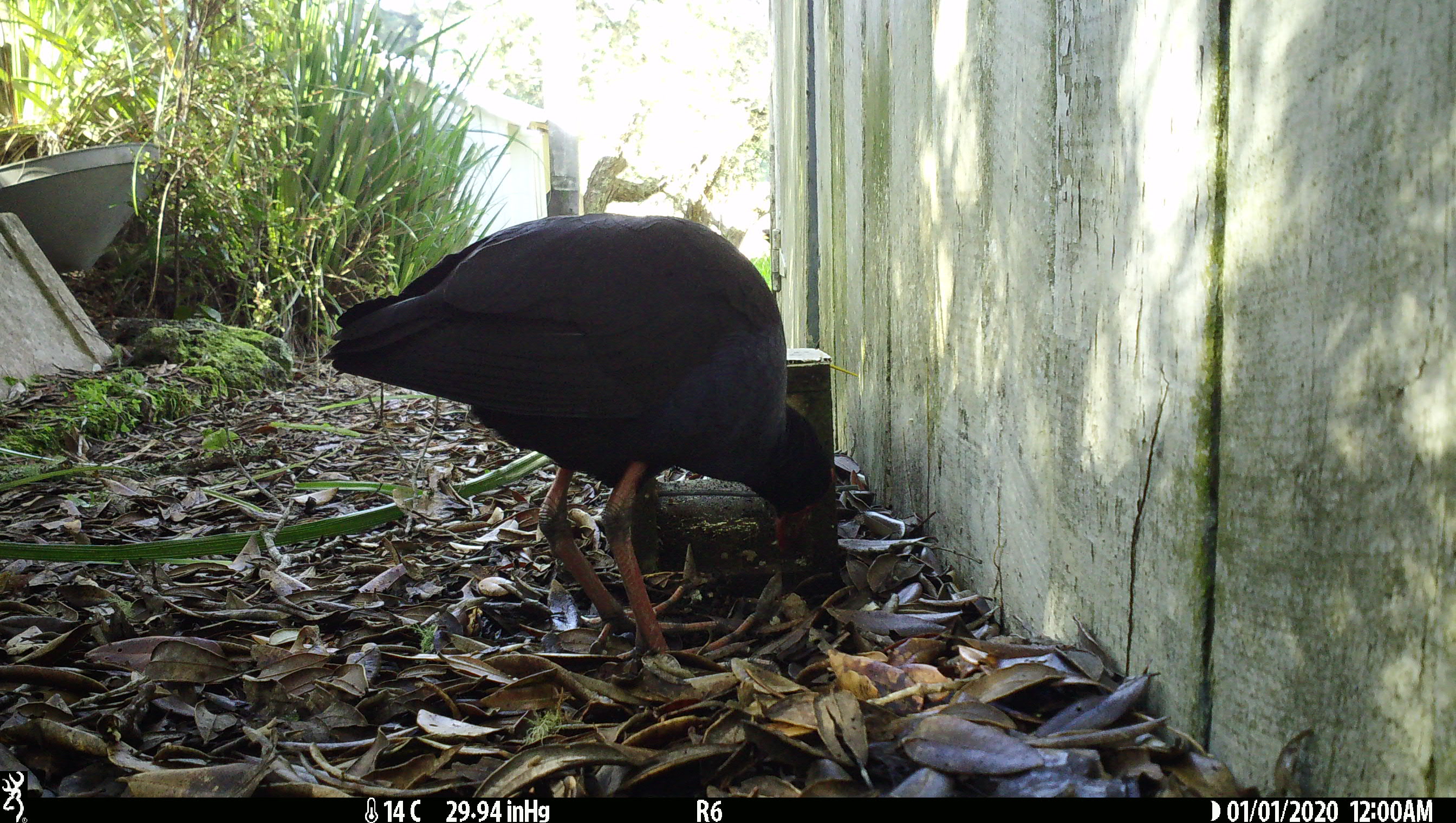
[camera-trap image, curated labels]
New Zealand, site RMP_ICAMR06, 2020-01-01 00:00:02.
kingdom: Animalia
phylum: Chordata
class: Aves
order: Gruiformes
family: Rallidae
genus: Porphyrio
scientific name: Porphyrio melanotus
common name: australasian swamphen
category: pukeko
Pukeko (australasian swamphen) (Porphyrio melanotus).